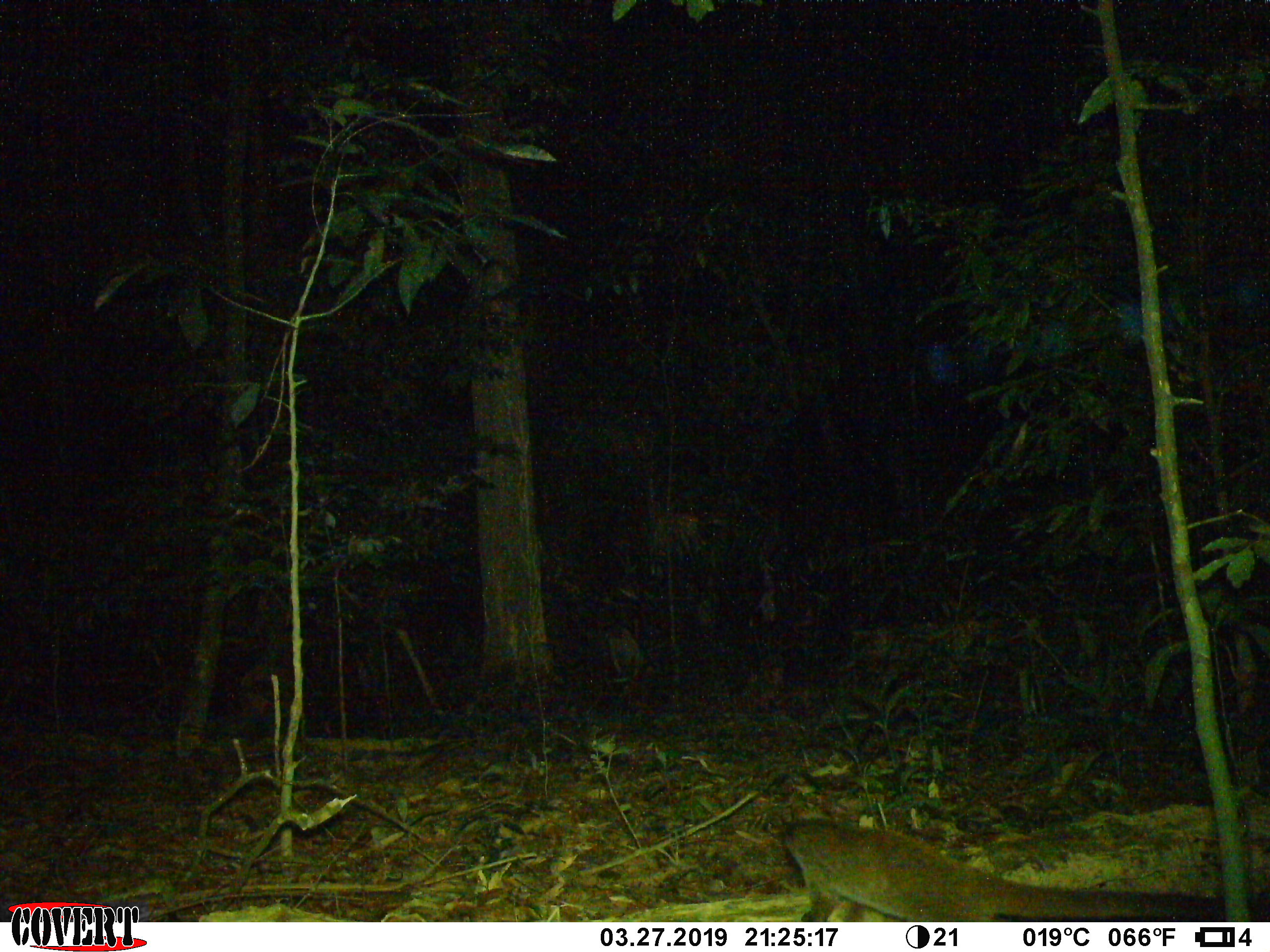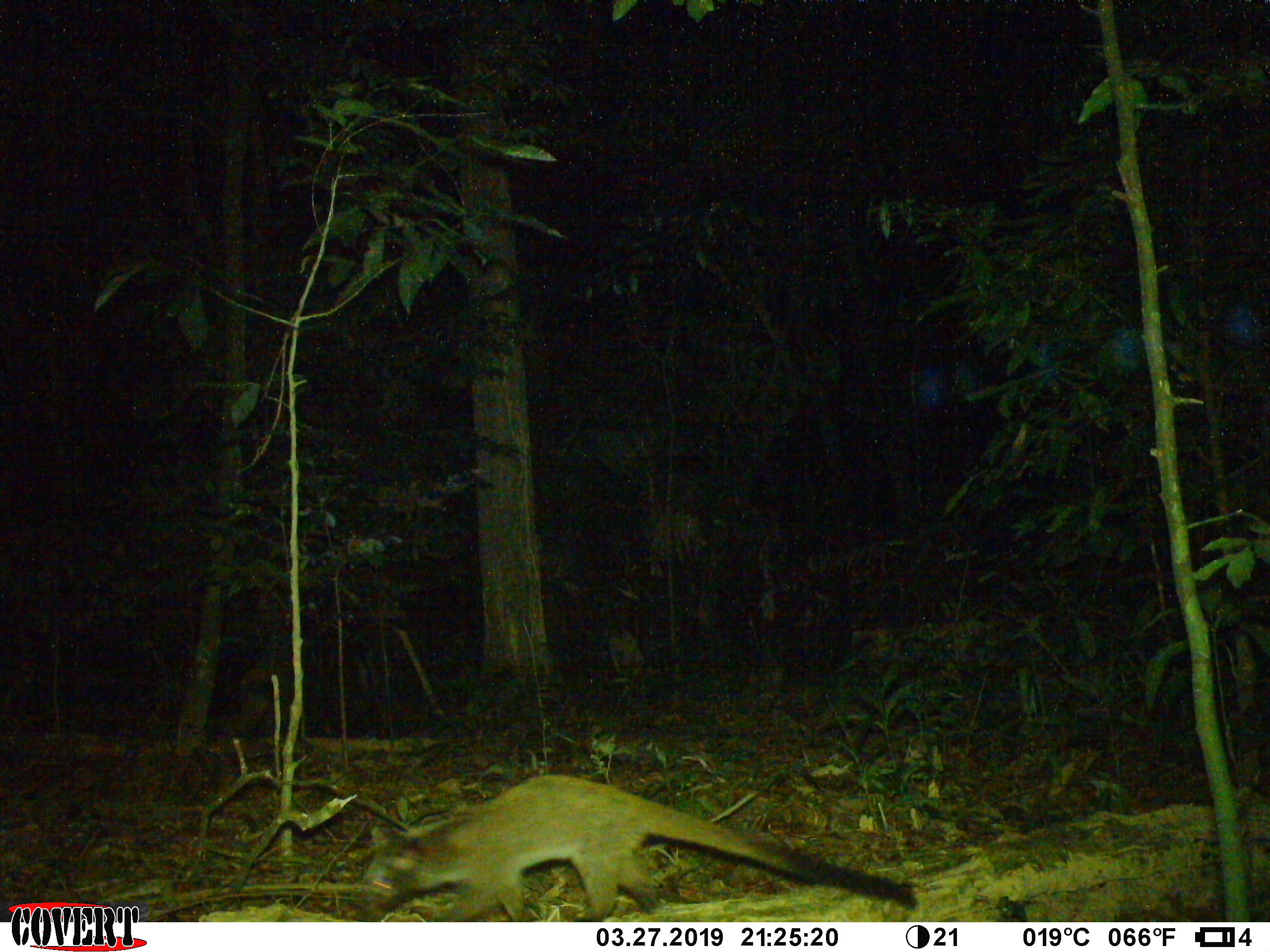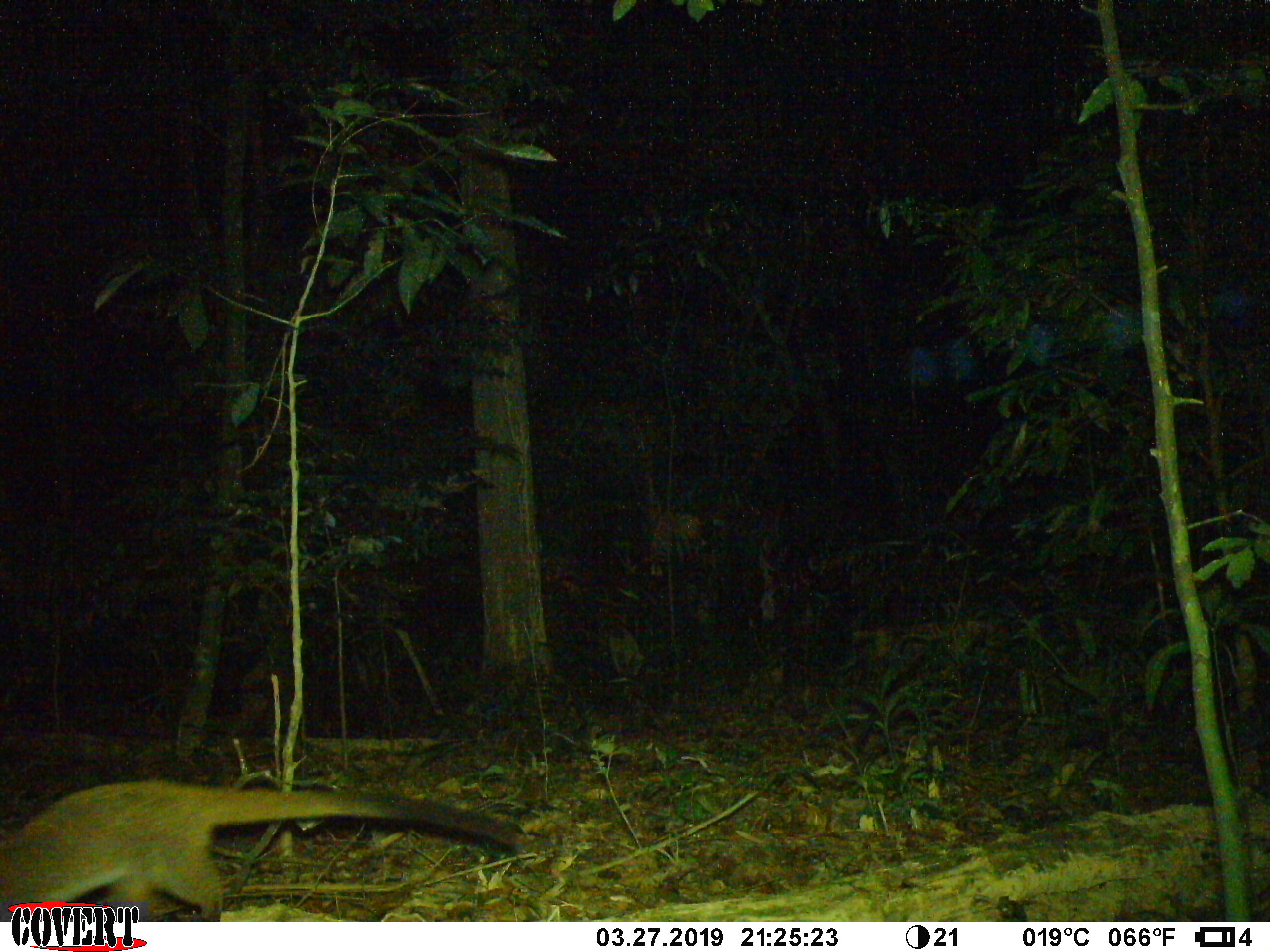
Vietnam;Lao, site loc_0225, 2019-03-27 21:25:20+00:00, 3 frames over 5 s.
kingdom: Animalia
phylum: Chordata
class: Mammalia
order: Carnivora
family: Viverridae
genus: Paguma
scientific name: Paguma larvata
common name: masked palm civet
Masked palm civet (Paguma larvata). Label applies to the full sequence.